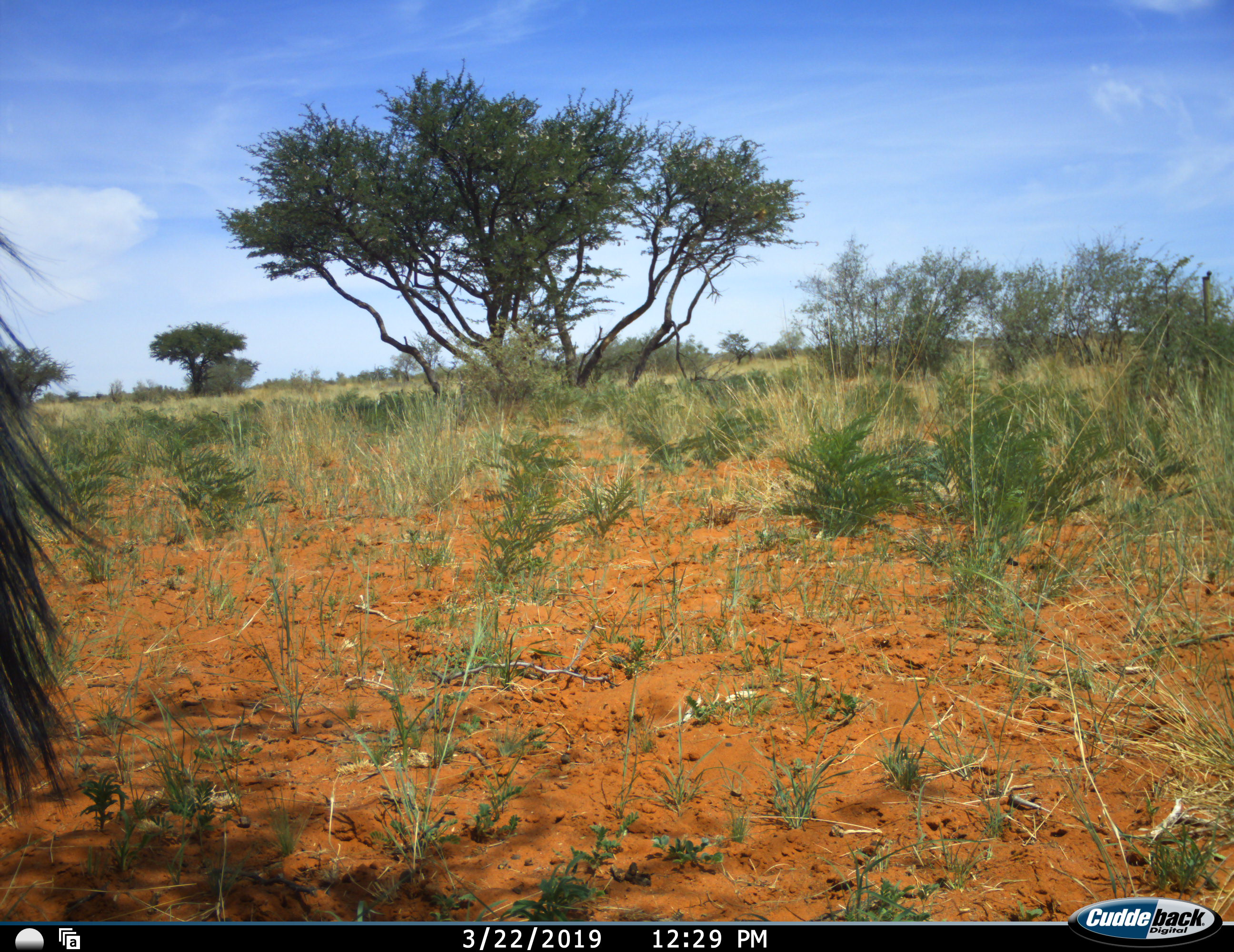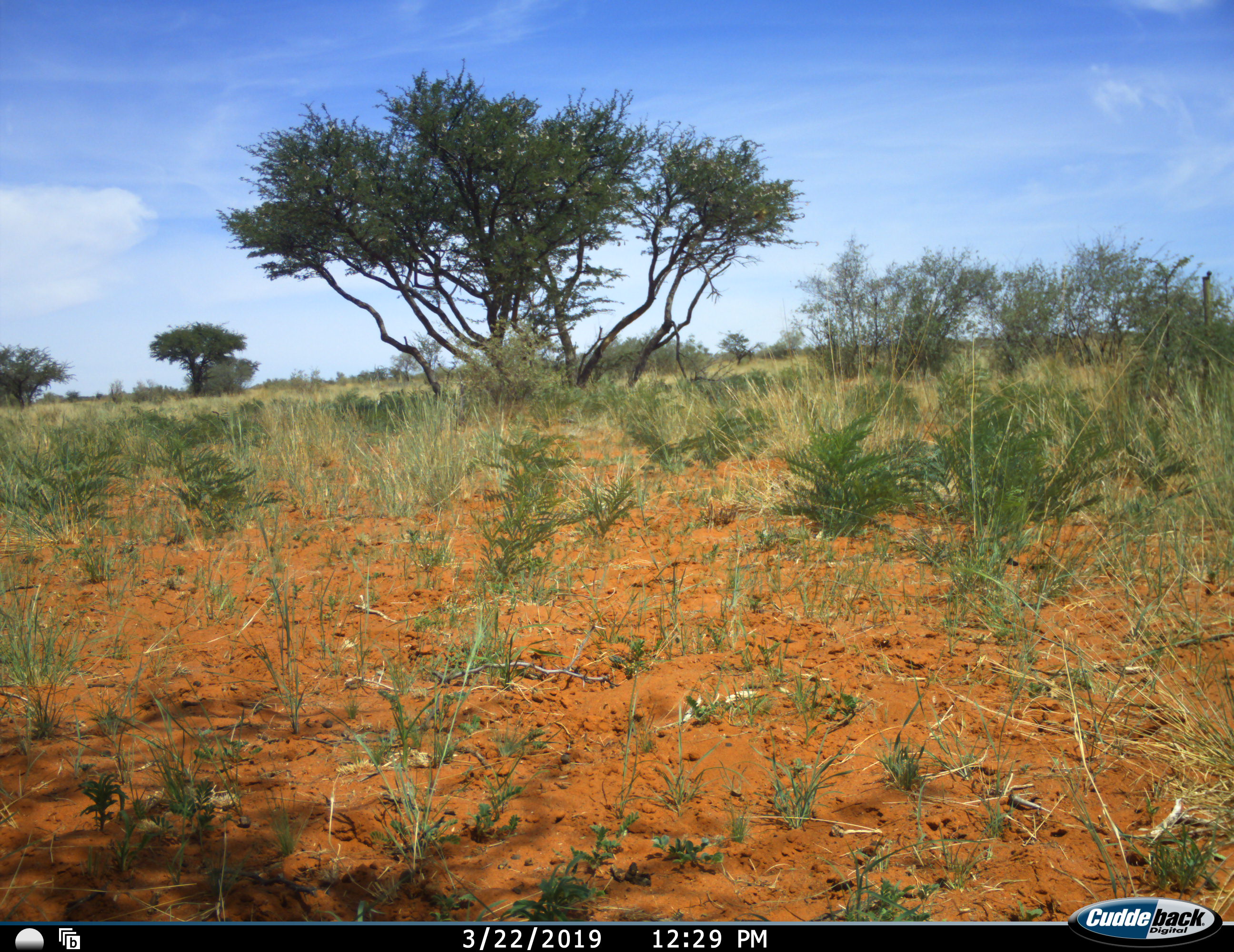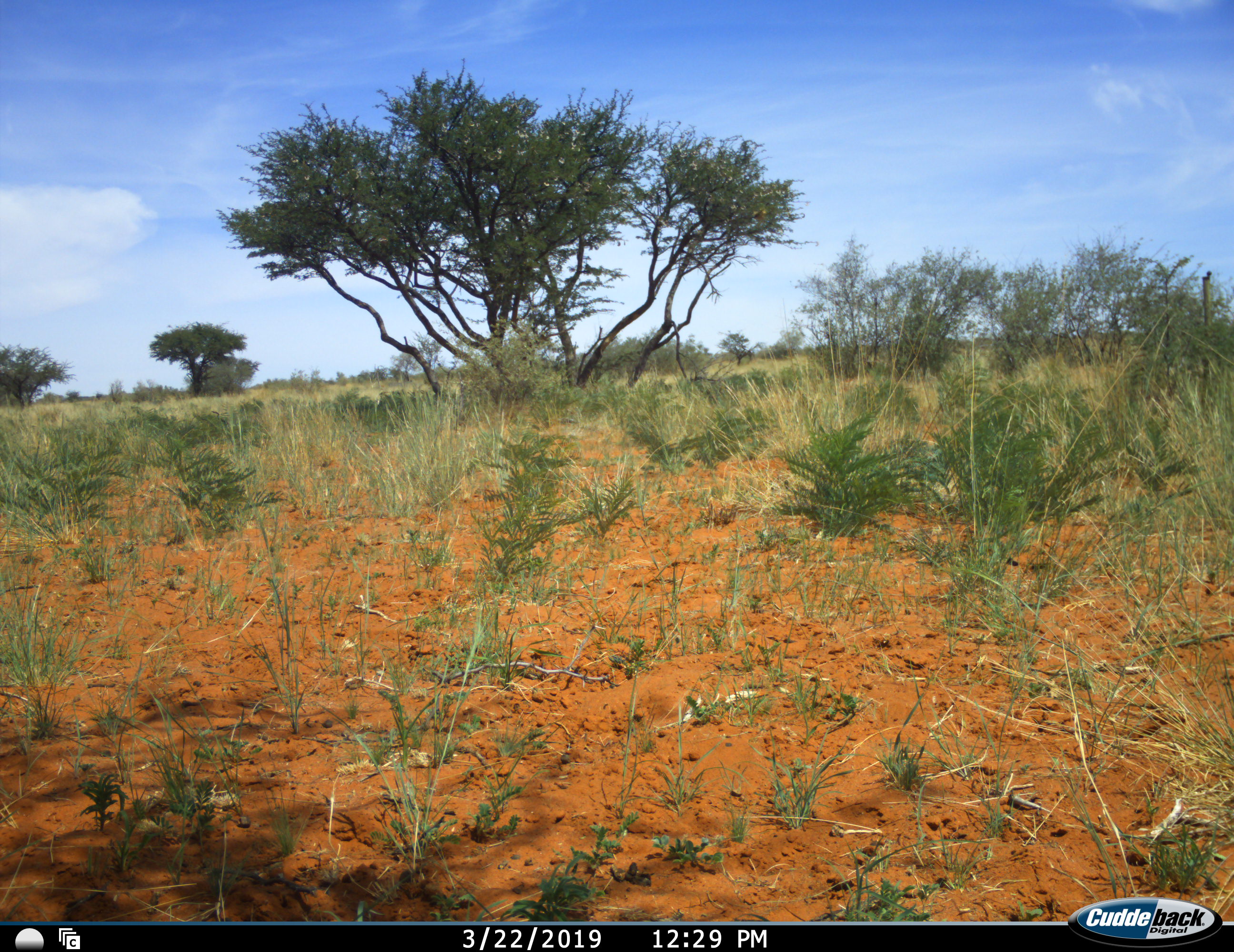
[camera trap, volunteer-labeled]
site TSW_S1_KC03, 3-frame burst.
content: unidentified animal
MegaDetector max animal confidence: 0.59